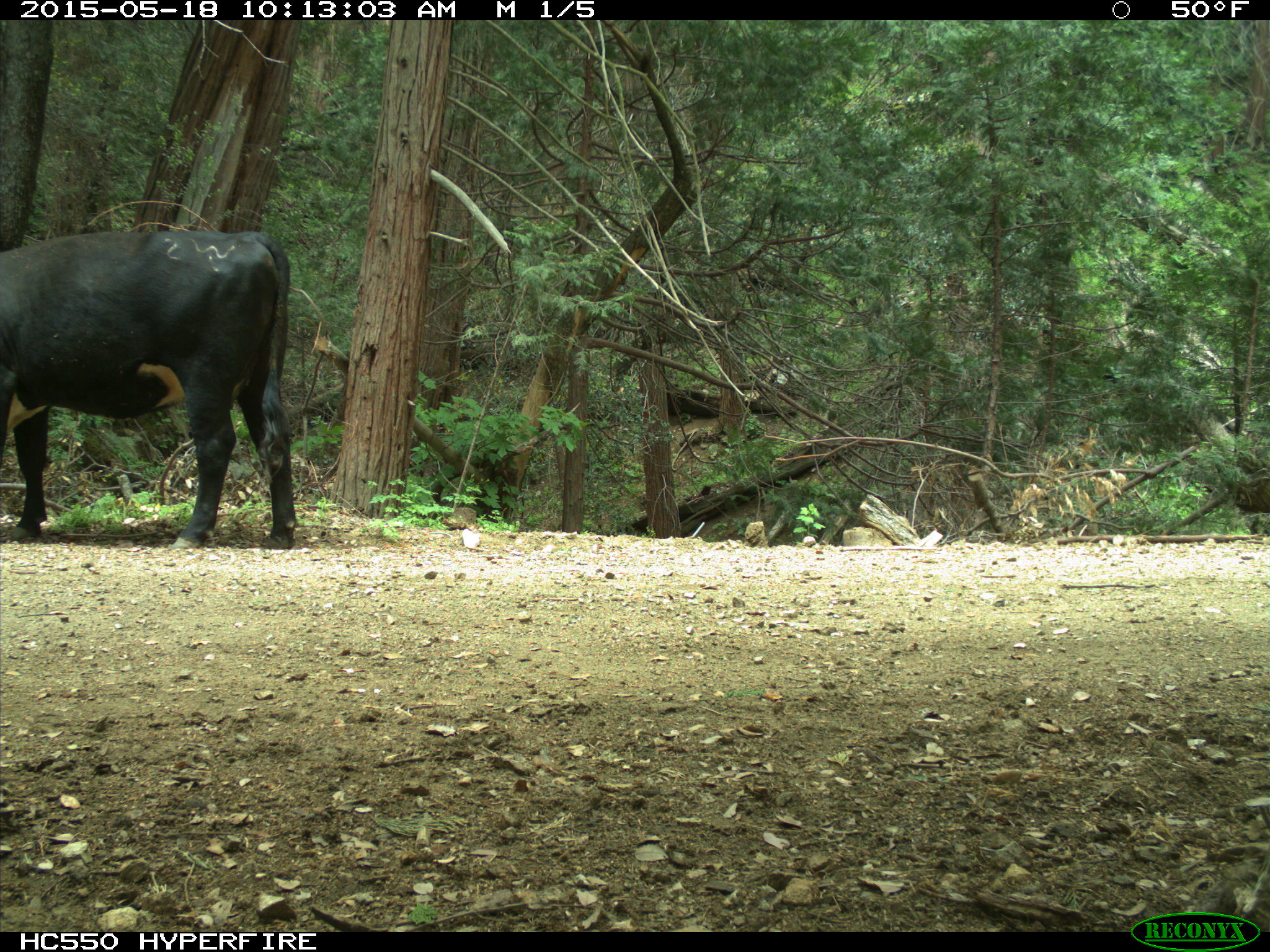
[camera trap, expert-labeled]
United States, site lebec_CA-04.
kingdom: Animalia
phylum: Chordata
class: Mammalia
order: Artiodactyla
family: Bovidae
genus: Bos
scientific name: Bos taurus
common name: domestic cow